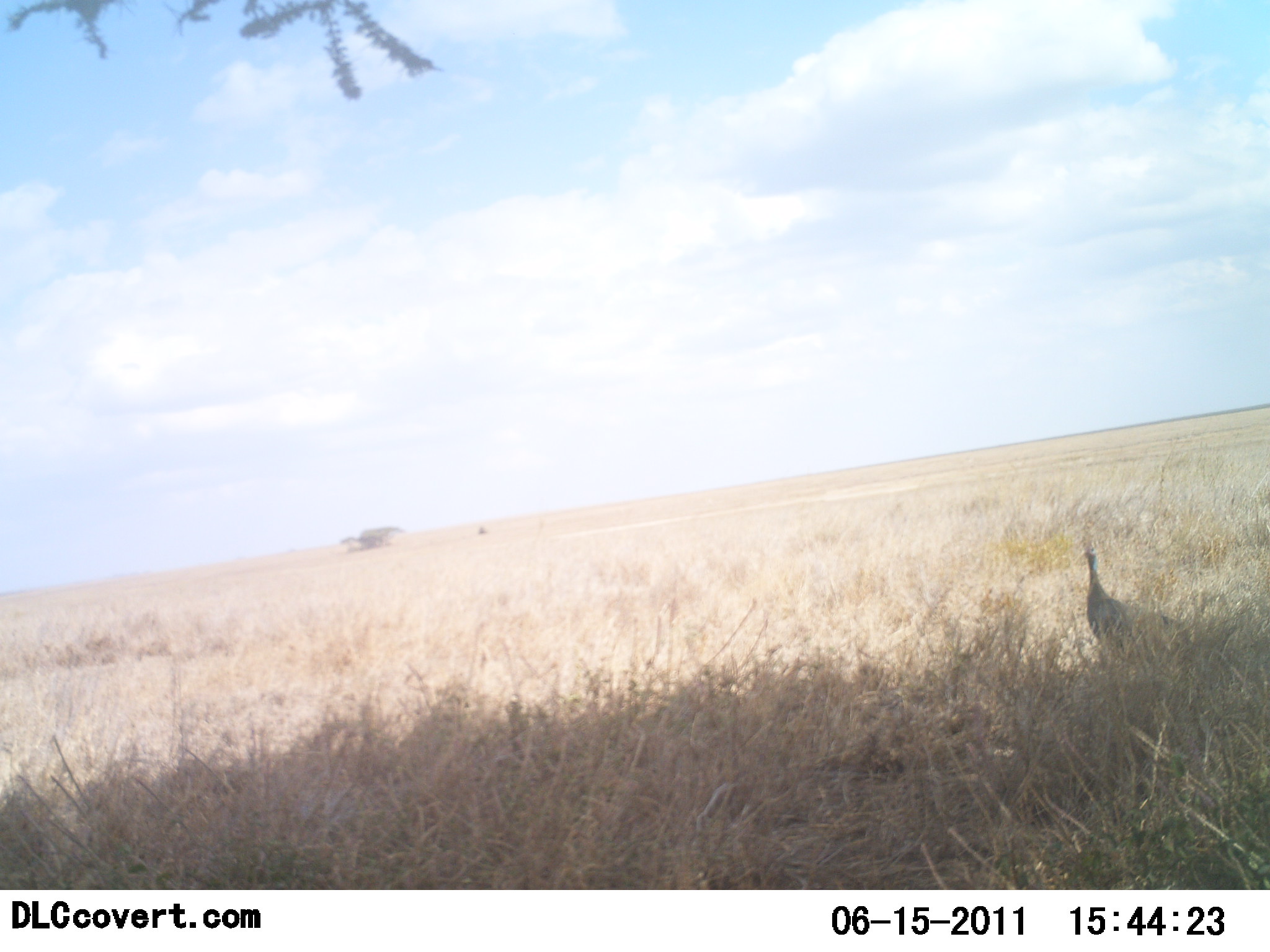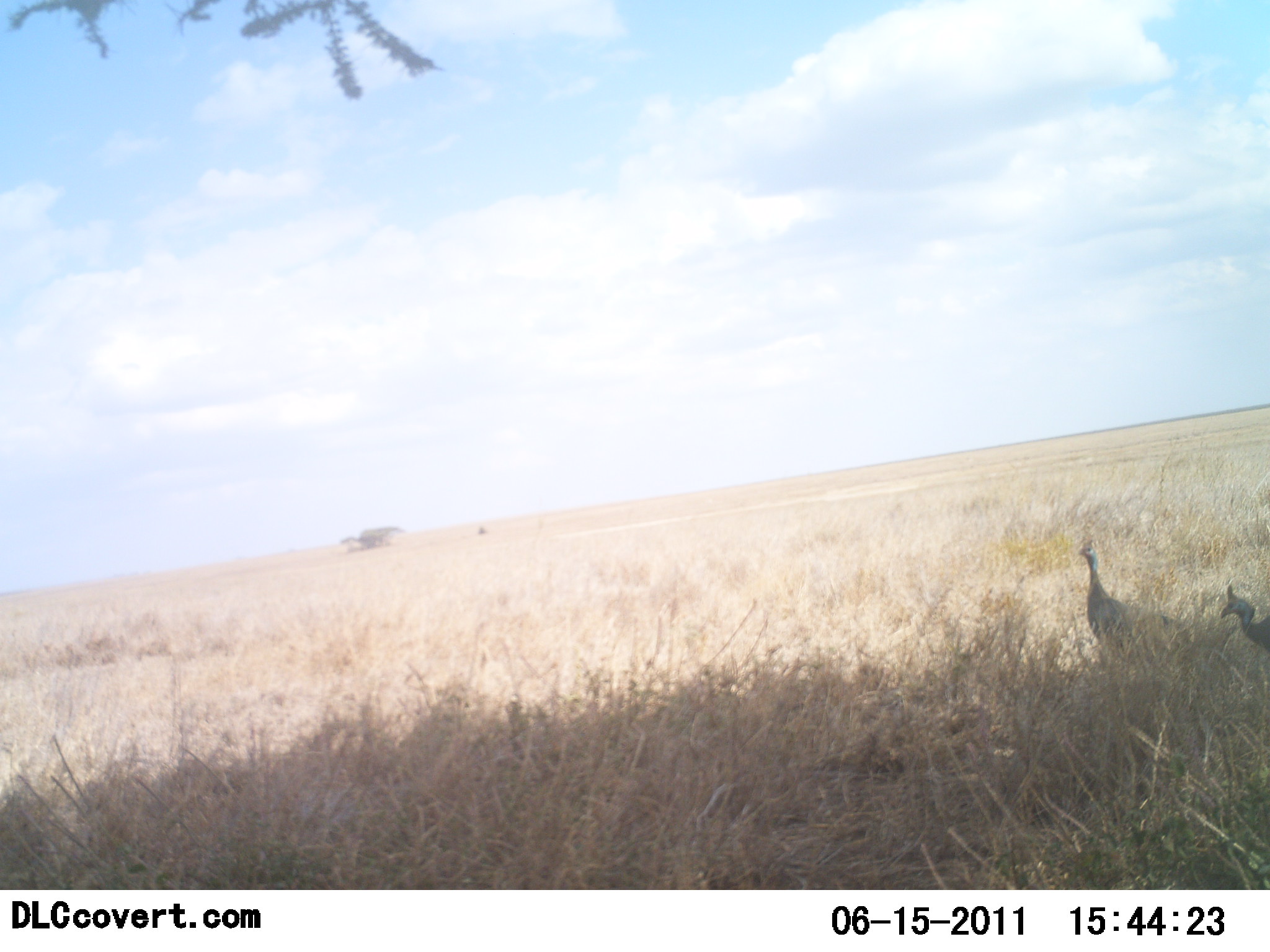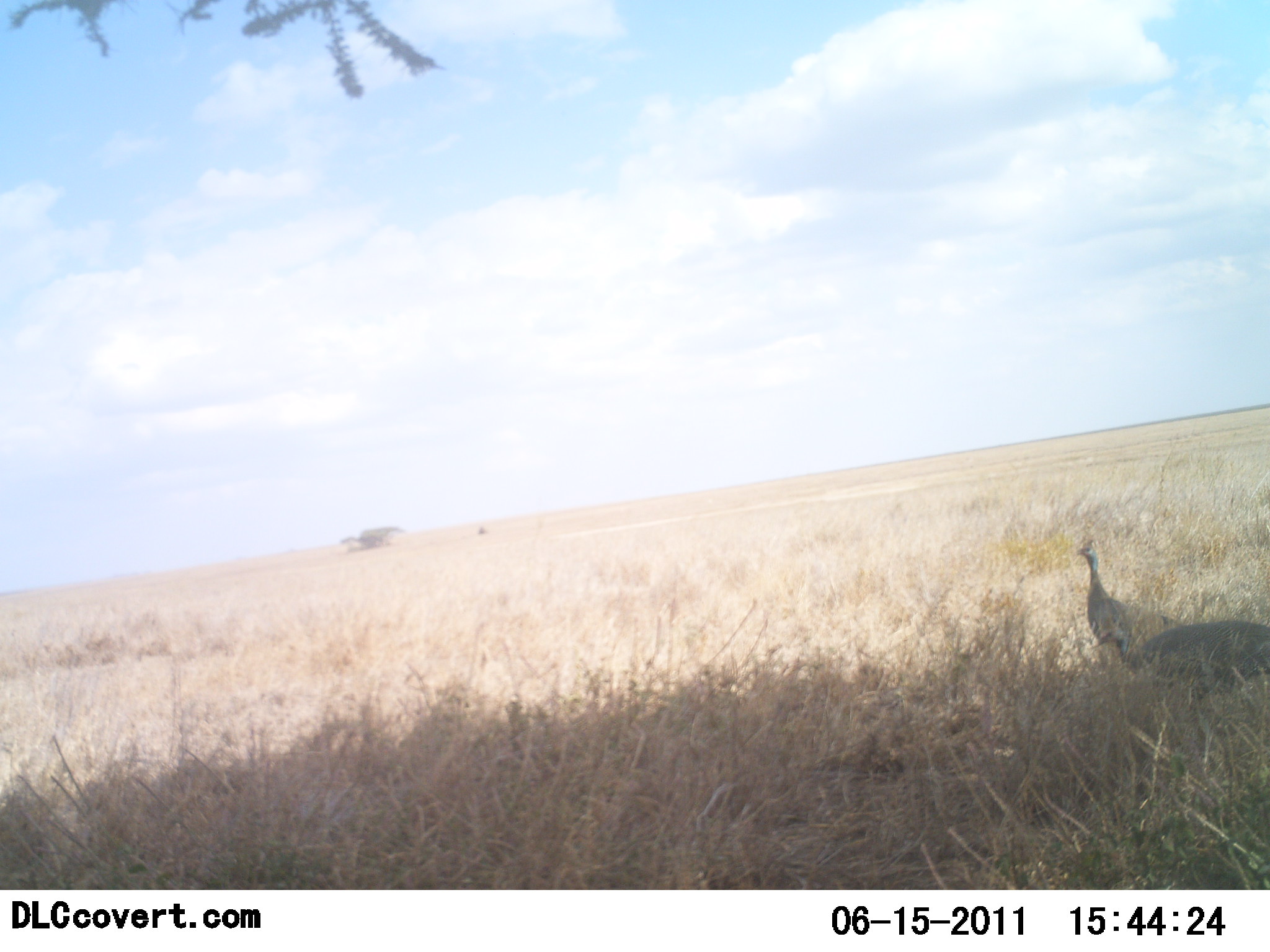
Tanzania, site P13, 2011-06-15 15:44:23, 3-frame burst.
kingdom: Animalia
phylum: Chordata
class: Aves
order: Galliformes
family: Numididae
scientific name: Numididae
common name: guinea fowl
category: guineafowl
Guineafowl (guinea fowl) (Numididae), count 2. Behavior (volunteer vote fractions): standing 56%, resting 6%, moving 50%, interacting 0%. Young present (vote fraction): 0%. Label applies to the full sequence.